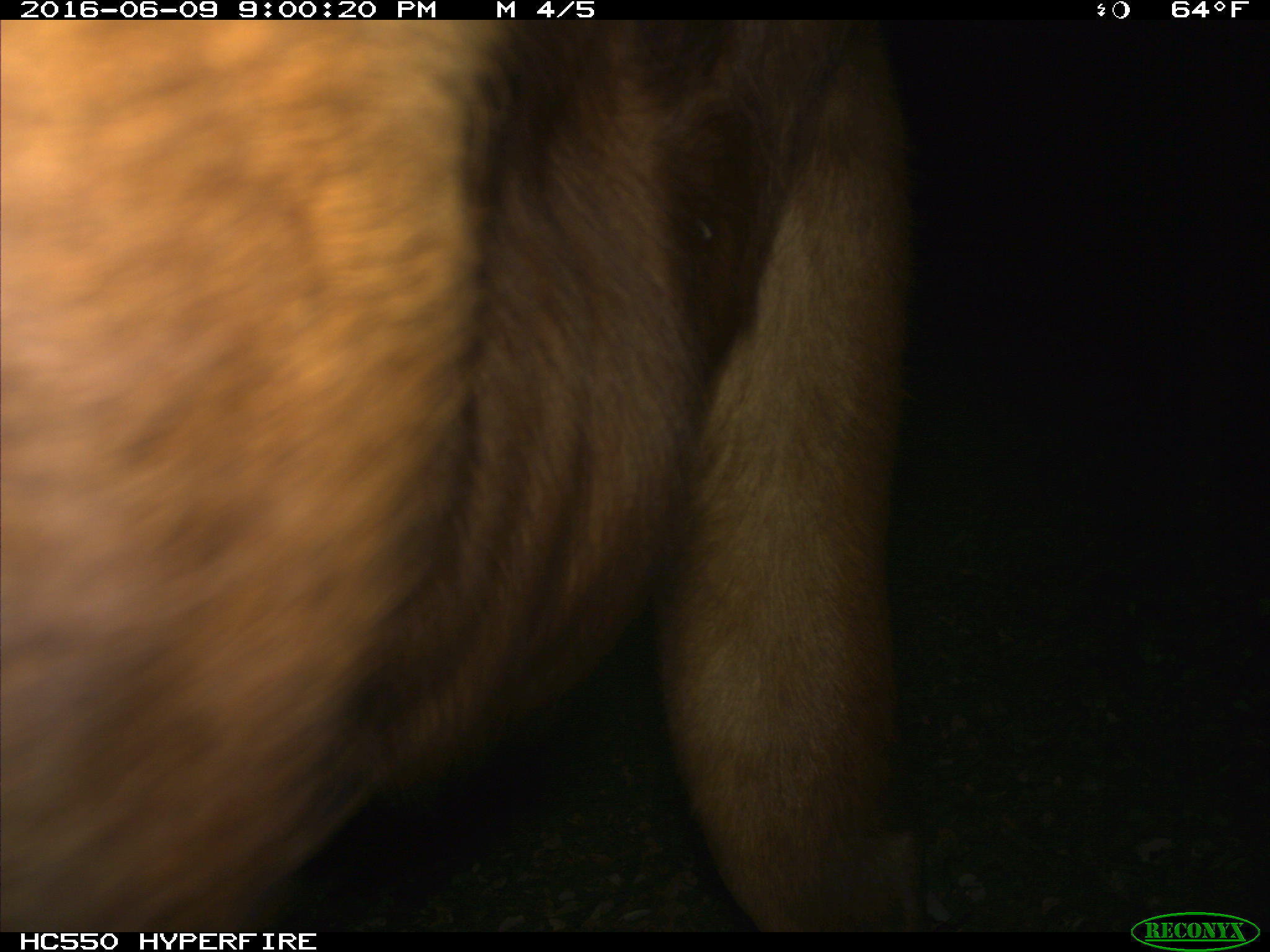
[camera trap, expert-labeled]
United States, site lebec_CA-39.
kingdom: Animalia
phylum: Chordata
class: Mammalia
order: Artiodactyla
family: Bovidae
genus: Bos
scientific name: Bos taurus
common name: domestic cow